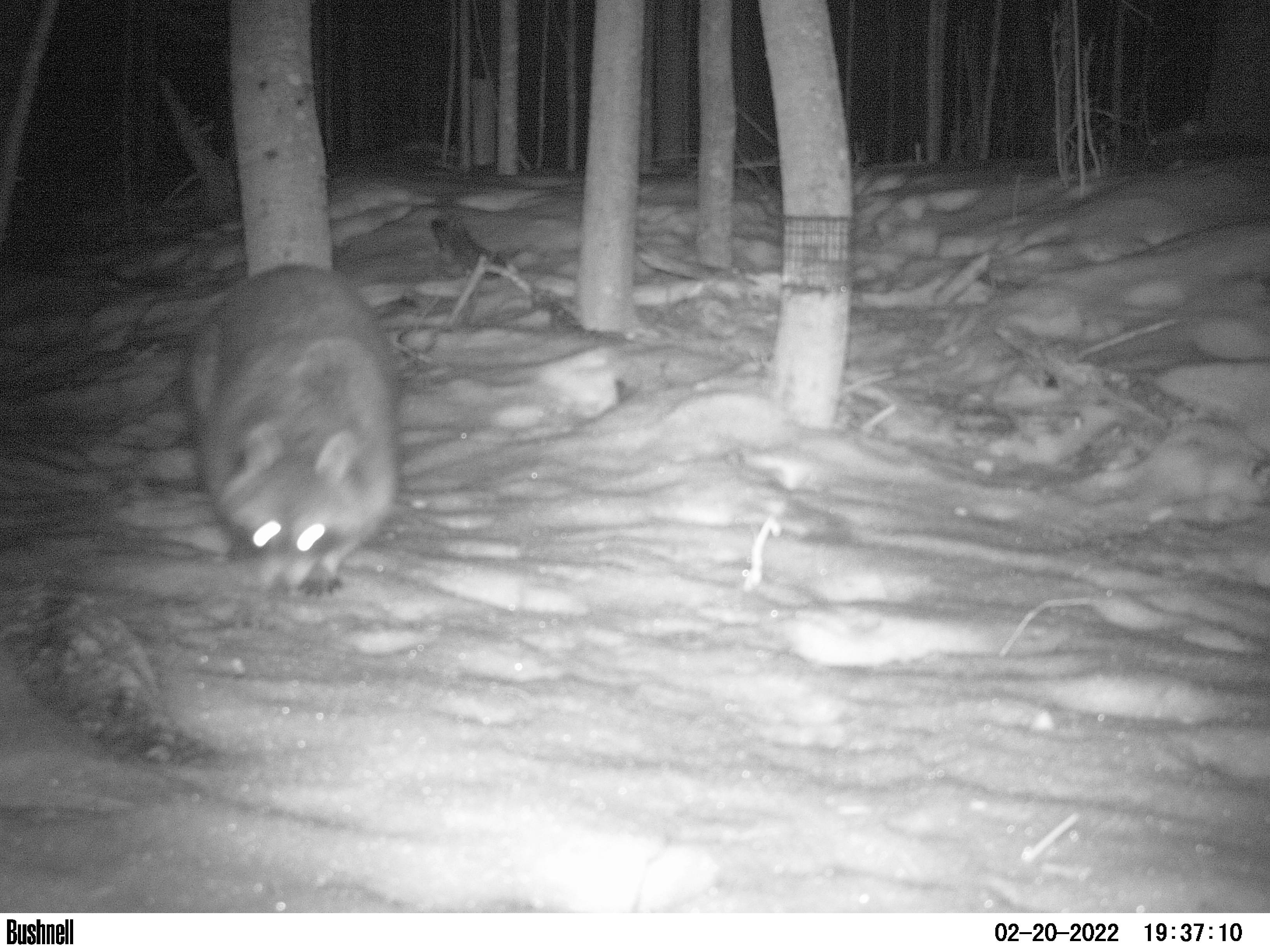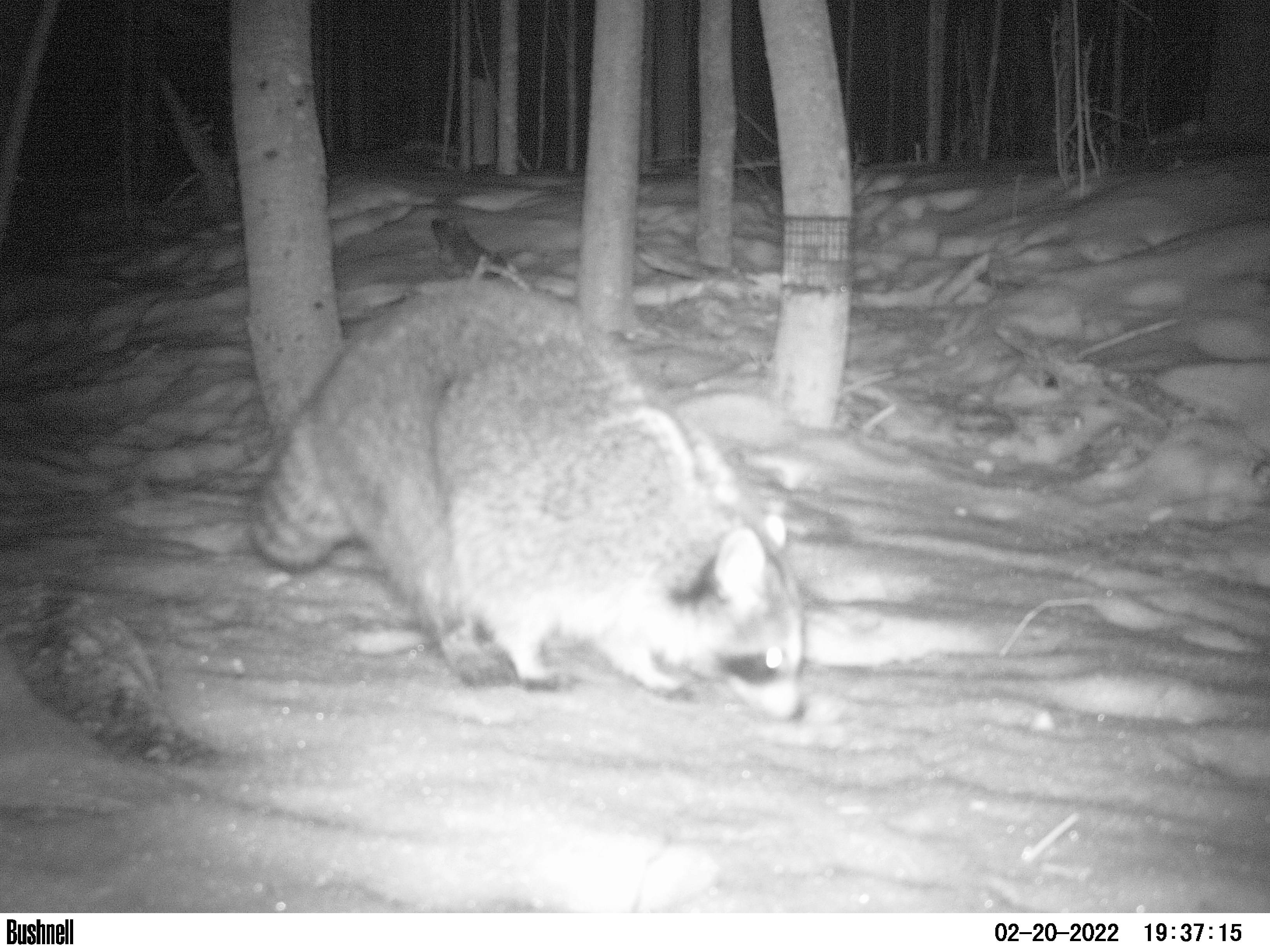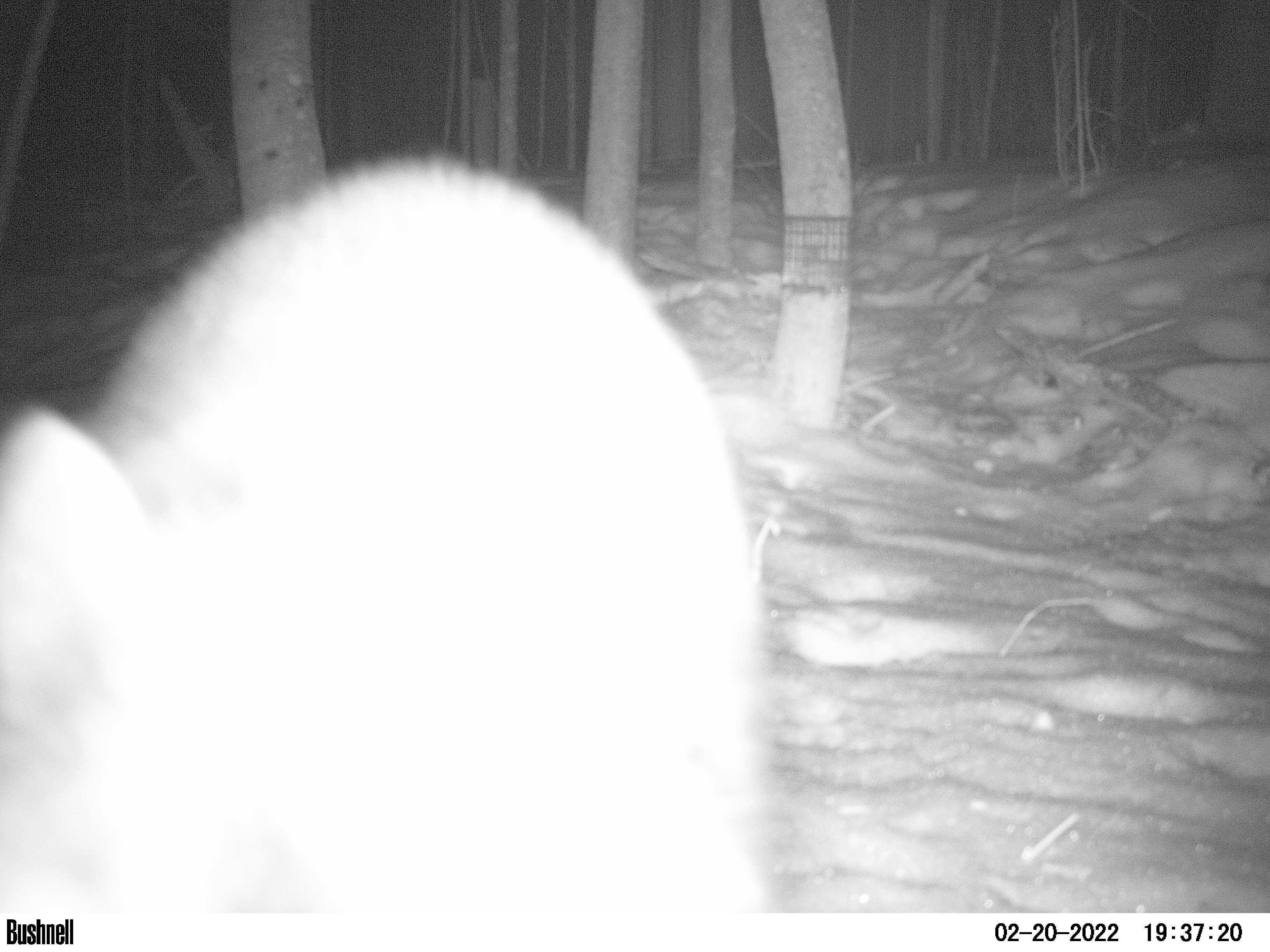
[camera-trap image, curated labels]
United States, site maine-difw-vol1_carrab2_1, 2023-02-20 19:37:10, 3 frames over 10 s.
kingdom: Animalia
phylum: Chordata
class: Mammalia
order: Carnivora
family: Procyonidae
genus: Procyon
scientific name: Procyon lotor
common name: raccoon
Raccoon (Procyon lotor).